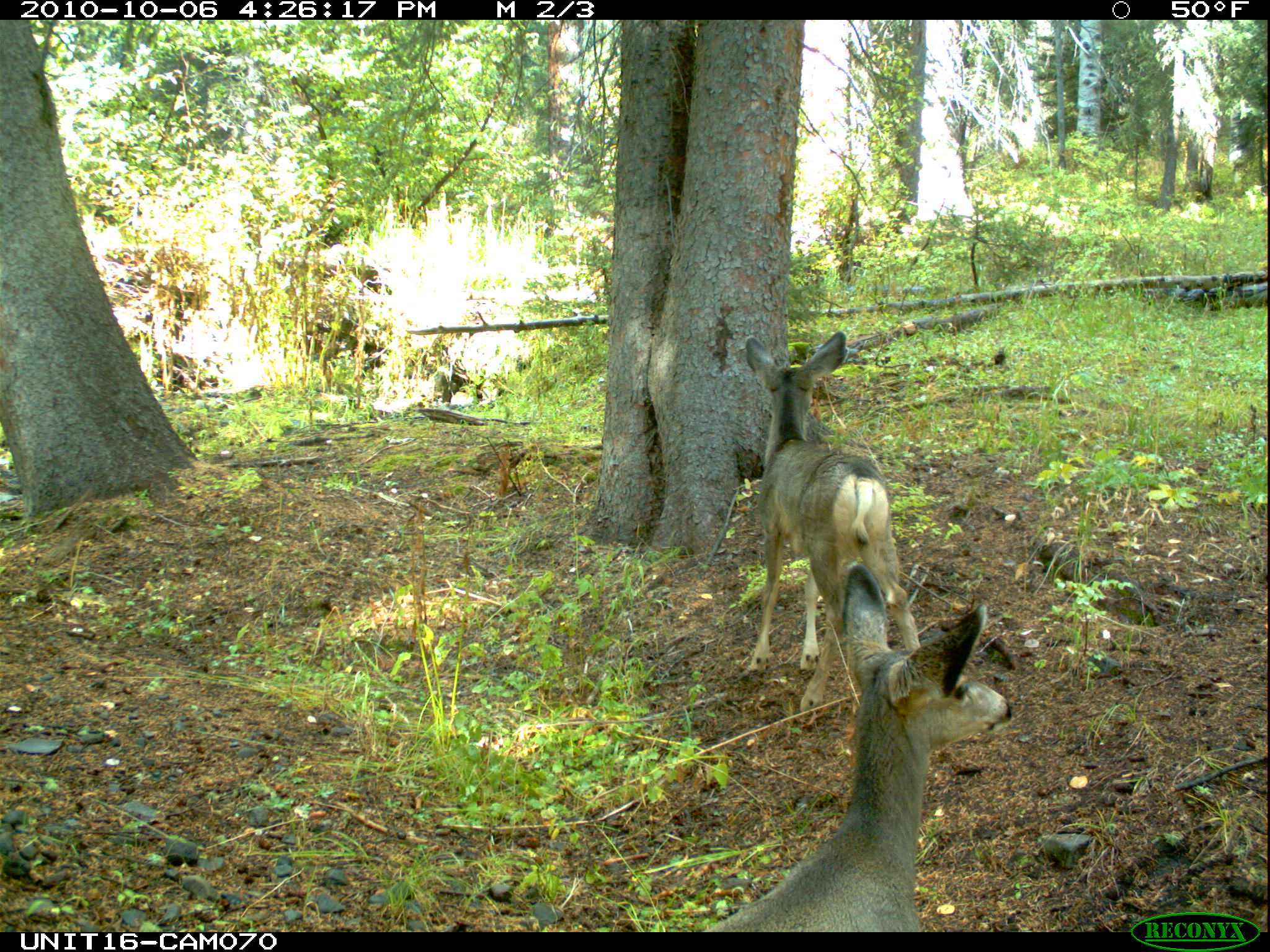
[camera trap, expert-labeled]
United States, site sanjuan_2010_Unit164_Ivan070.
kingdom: Animalia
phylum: Chordata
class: Mammalia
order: Artiodactyla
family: Cervidae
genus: Odocoileus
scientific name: Odocoileus hemionus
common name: mule deer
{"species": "Odocoileus hemionus (mule deer)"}